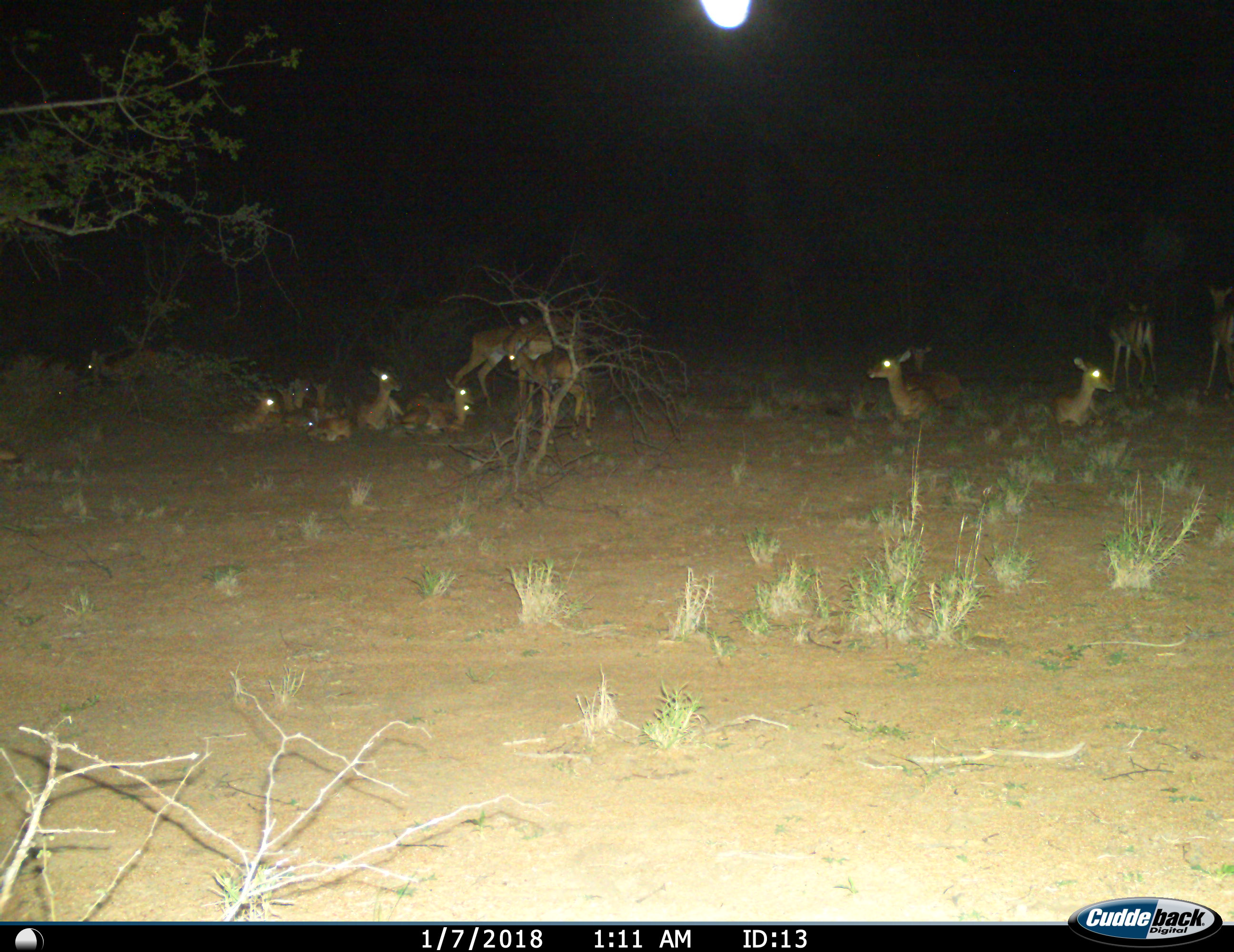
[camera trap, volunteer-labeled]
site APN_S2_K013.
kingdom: Animalia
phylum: Chordata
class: Mammalia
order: Artiodactyla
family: Bovidae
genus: Aepyceros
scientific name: Aepyceros melampus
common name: impala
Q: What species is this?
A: Impala (Aepyceros melampus).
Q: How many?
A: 11-50.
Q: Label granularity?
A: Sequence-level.